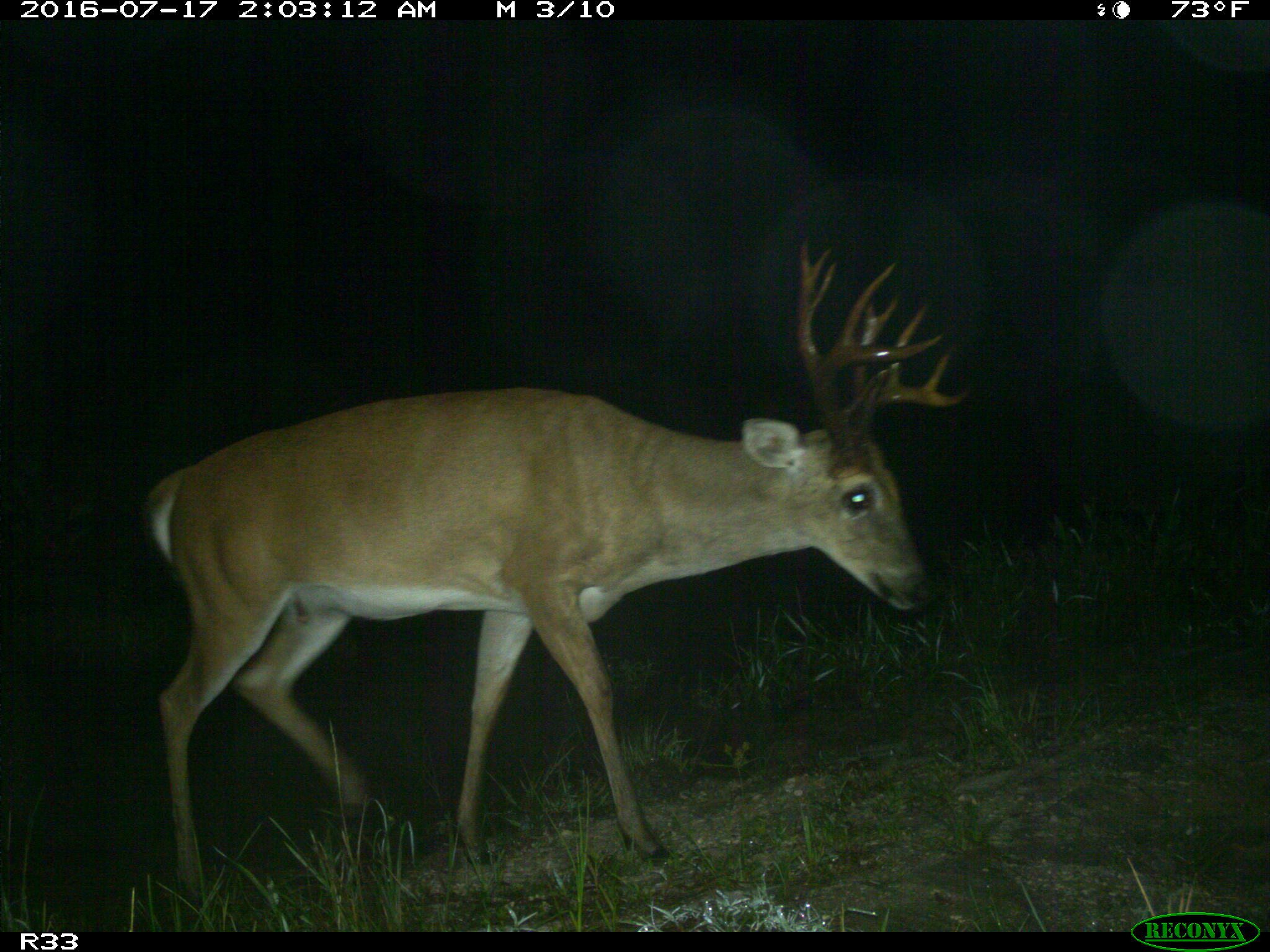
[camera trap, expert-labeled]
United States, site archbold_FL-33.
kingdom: Animalia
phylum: Chordata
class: Mammalia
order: Artiodactyla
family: Cervidae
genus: Odocoileus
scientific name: Odocoileus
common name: deer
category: unidentified deer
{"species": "unidentified deer (deer) (Odocoileus)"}